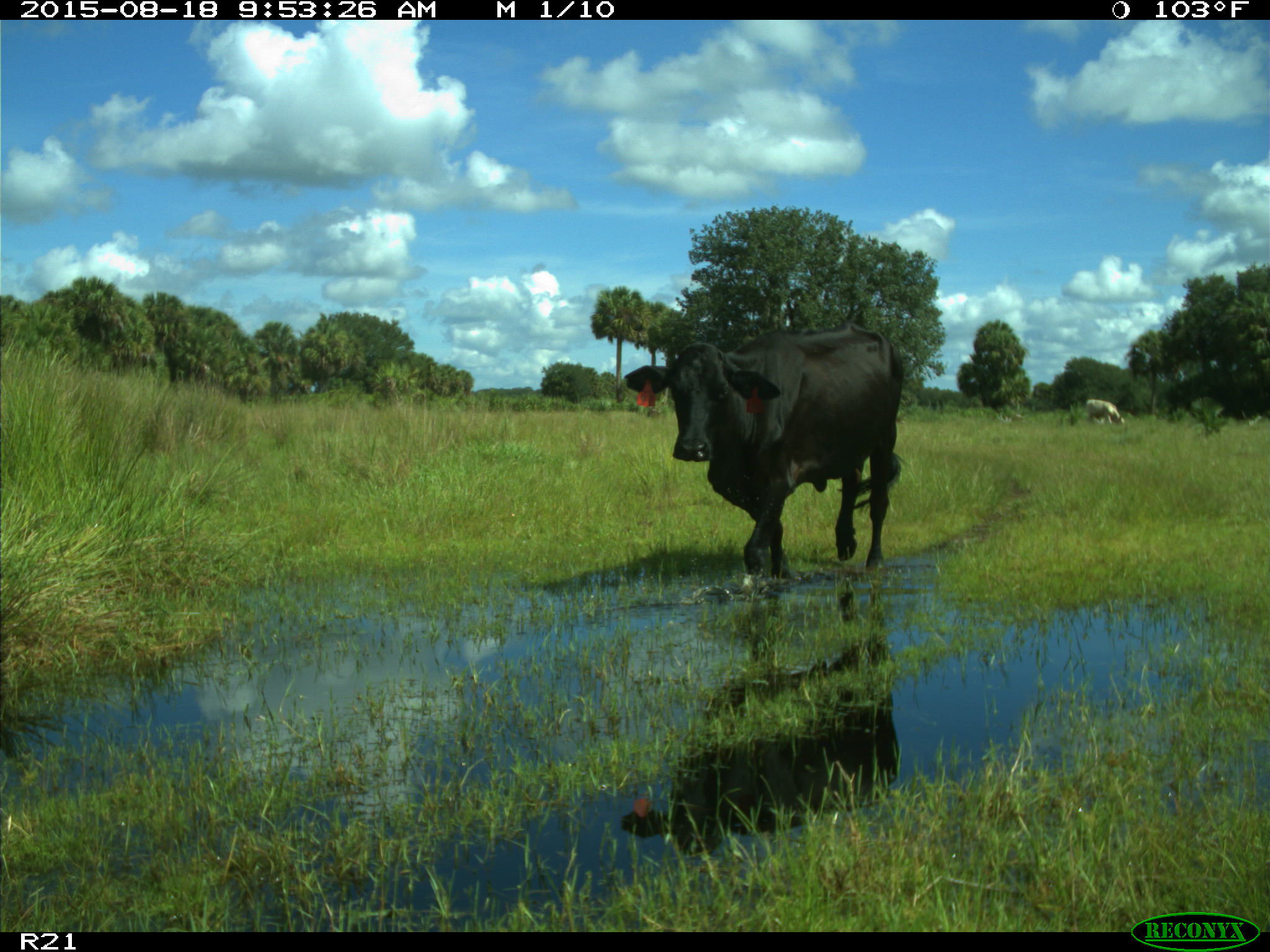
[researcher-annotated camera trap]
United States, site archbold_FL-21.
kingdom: Animalia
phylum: Chordata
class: Mammalia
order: Artiodactyla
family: Bovidae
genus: Bos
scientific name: Bos taurus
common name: domestic cow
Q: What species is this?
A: Bos taurus (domestic cow).